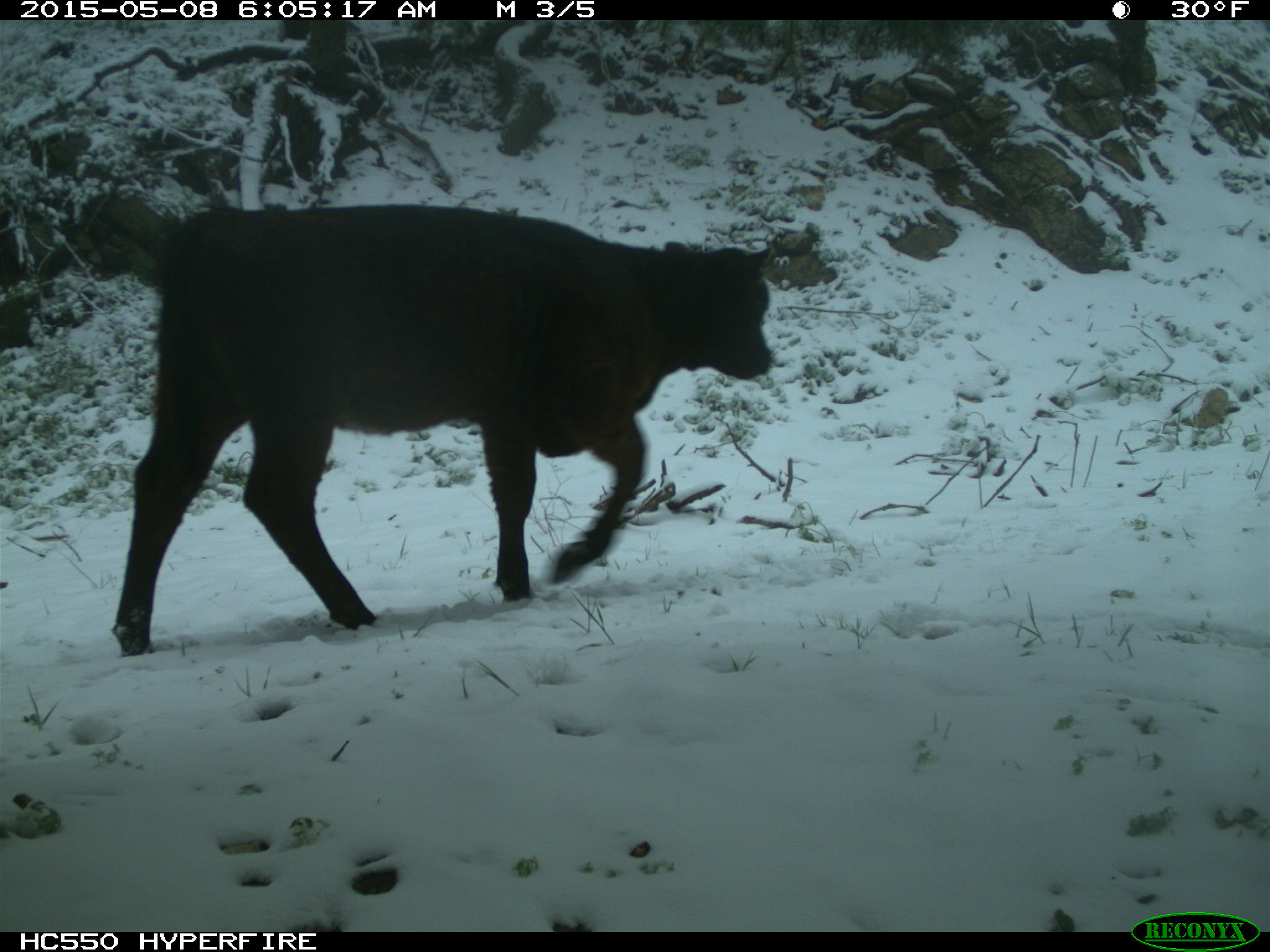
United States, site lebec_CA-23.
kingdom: Animalia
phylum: Chordata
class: Mammalia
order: Artiodactyla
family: Bovidae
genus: Bos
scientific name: Bos taurus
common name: domestic cow